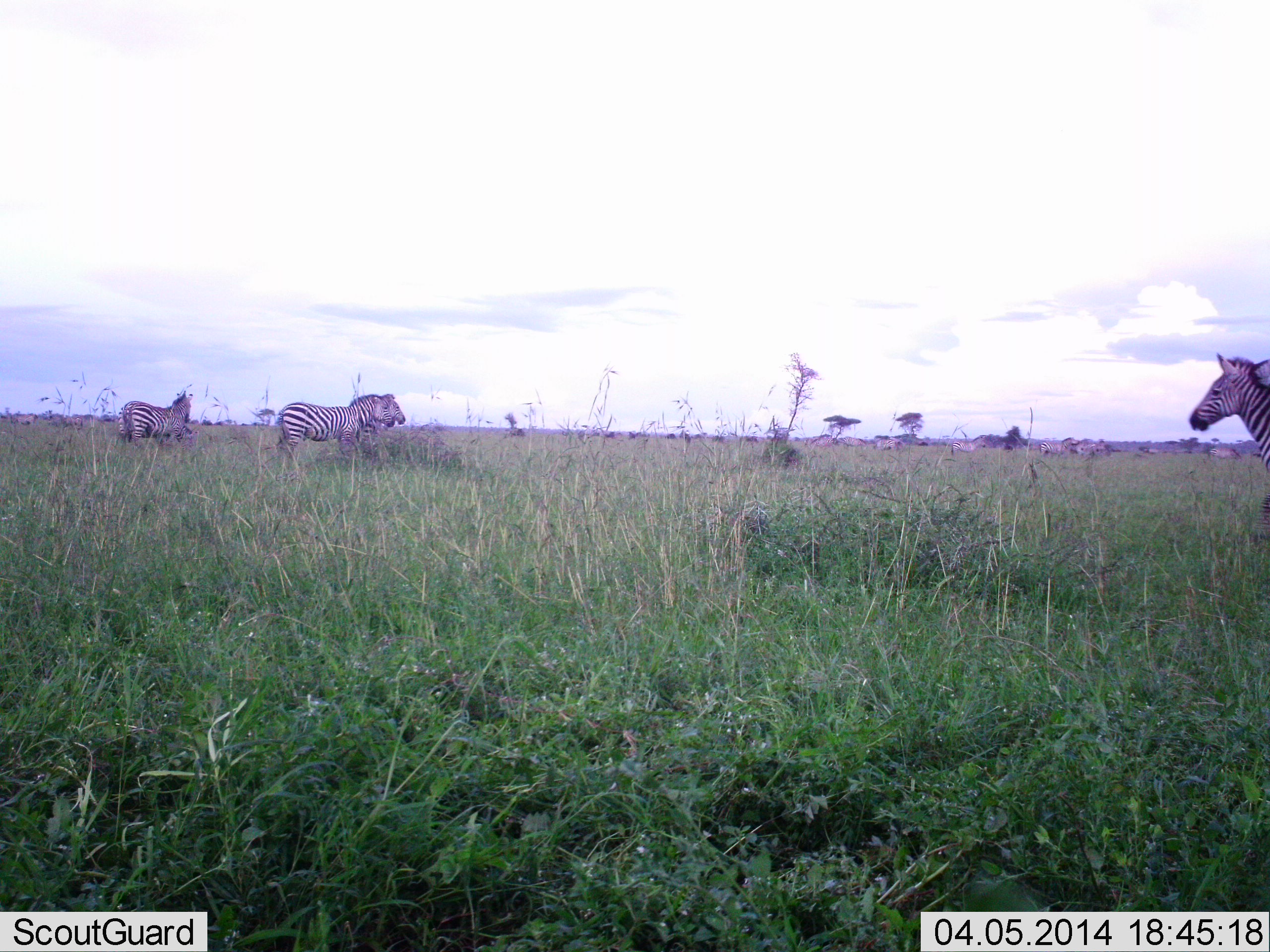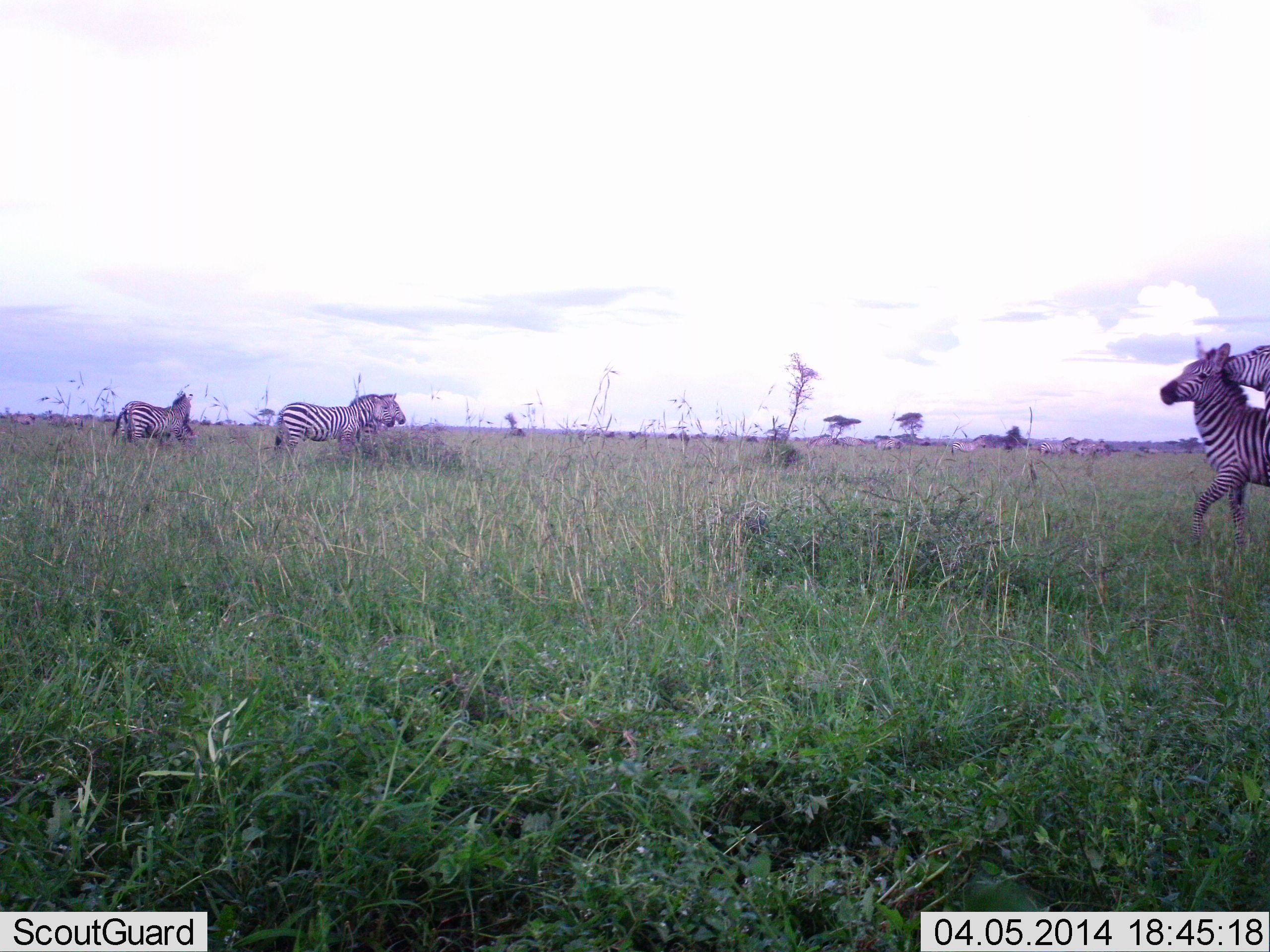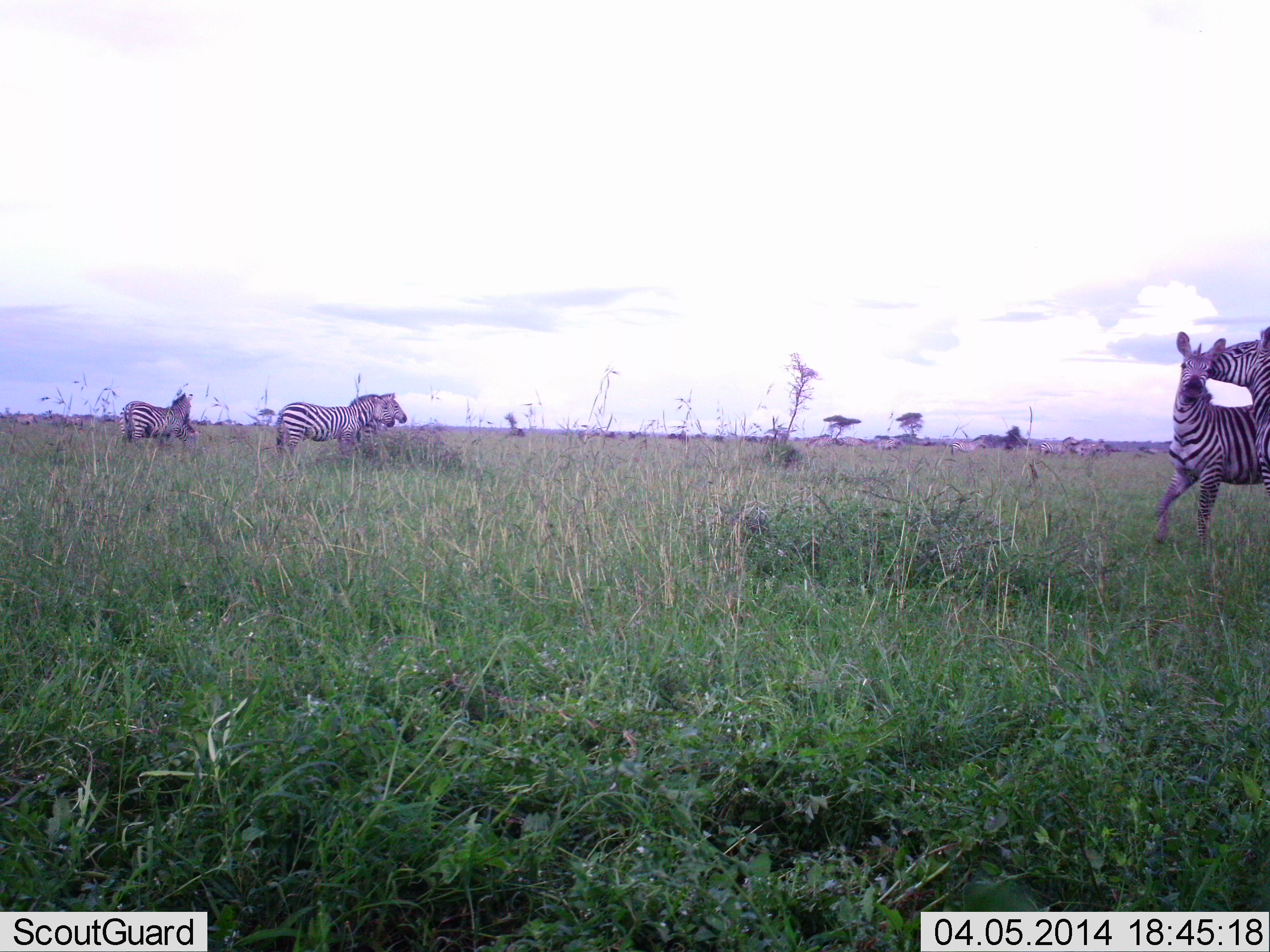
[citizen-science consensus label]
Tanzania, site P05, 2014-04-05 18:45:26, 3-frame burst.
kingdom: Animalia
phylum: Chordata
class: Mammalia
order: Perissodactyla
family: Equidae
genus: Equus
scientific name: Equus quagga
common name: plains zebra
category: zebra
Zebra (plains zebra) (Equus quagga), count 5. Behavior (volunteer vote fractions): standing 70%, resting 0%, moving 40%, interacting 80%. Young present (vote fraction): 0%. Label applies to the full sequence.